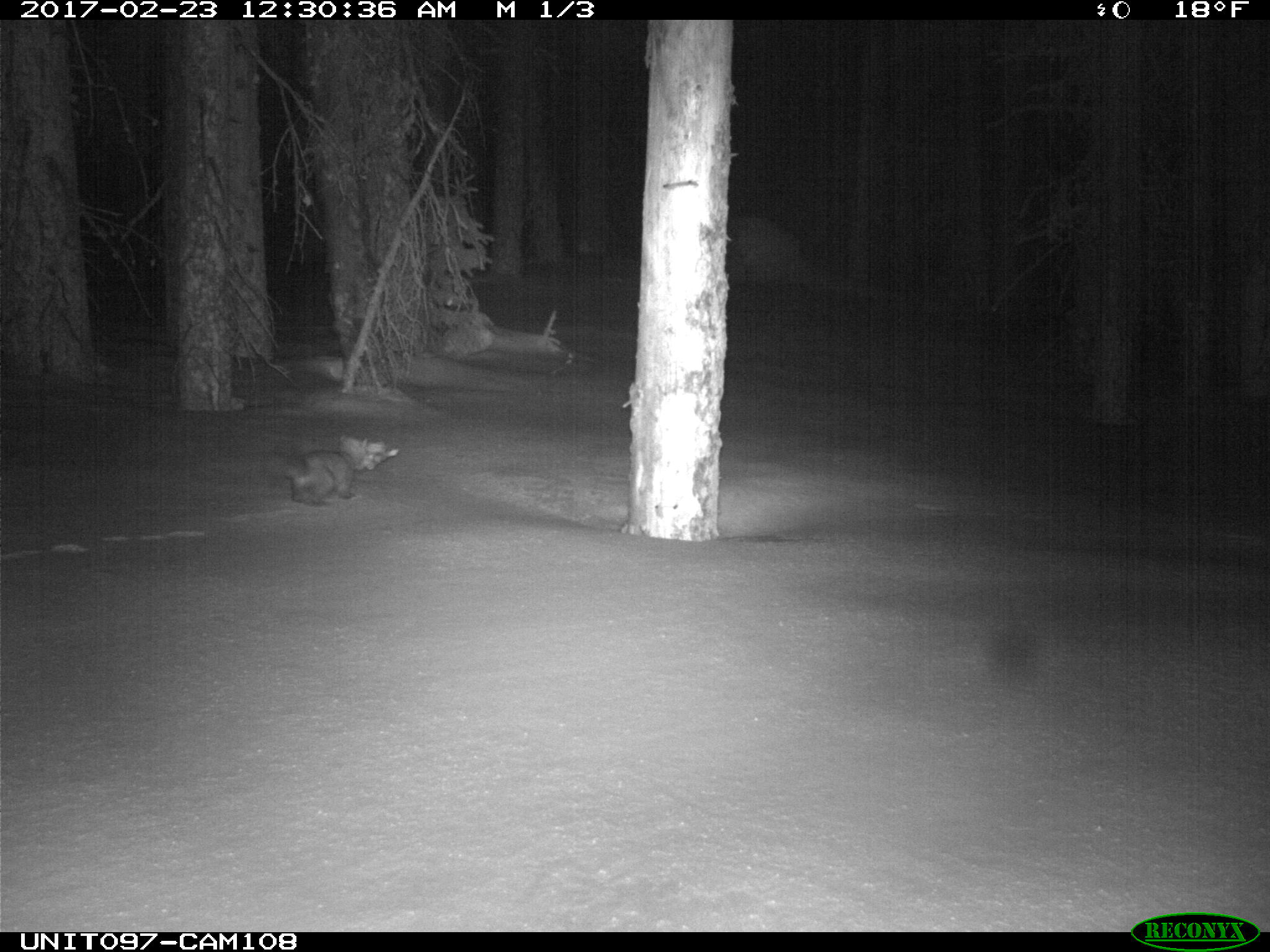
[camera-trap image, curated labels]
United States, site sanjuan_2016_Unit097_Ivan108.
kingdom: Animalia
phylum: Chordata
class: Mammalia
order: Carnivora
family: Mustelidae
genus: Martes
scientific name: Martes americana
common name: american marten